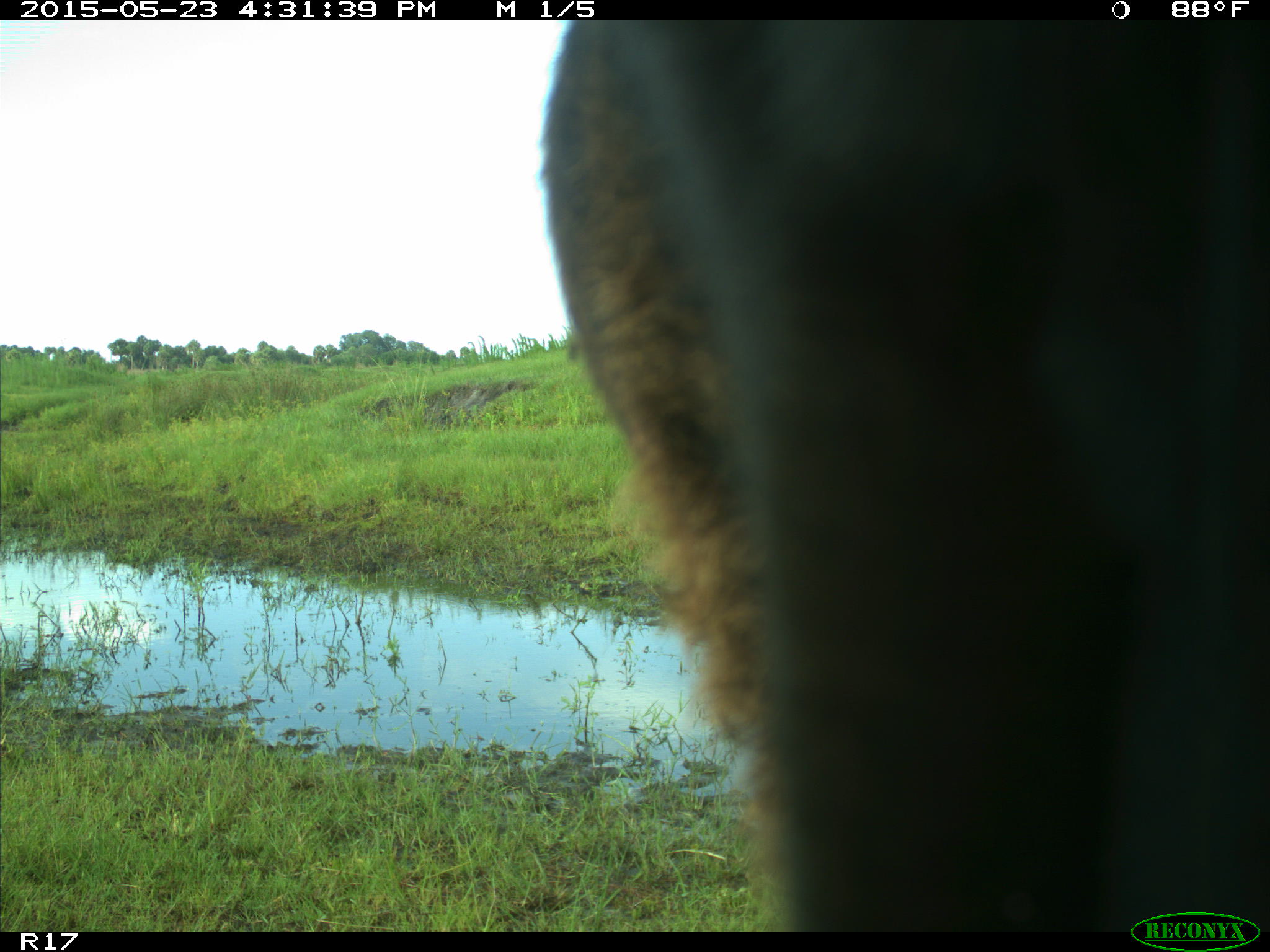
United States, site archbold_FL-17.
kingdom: Animalia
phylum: Chordata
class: Mammalia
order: Artiodactyla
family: Bovidae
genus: Bos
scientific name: Bos taurus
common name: domestic cow